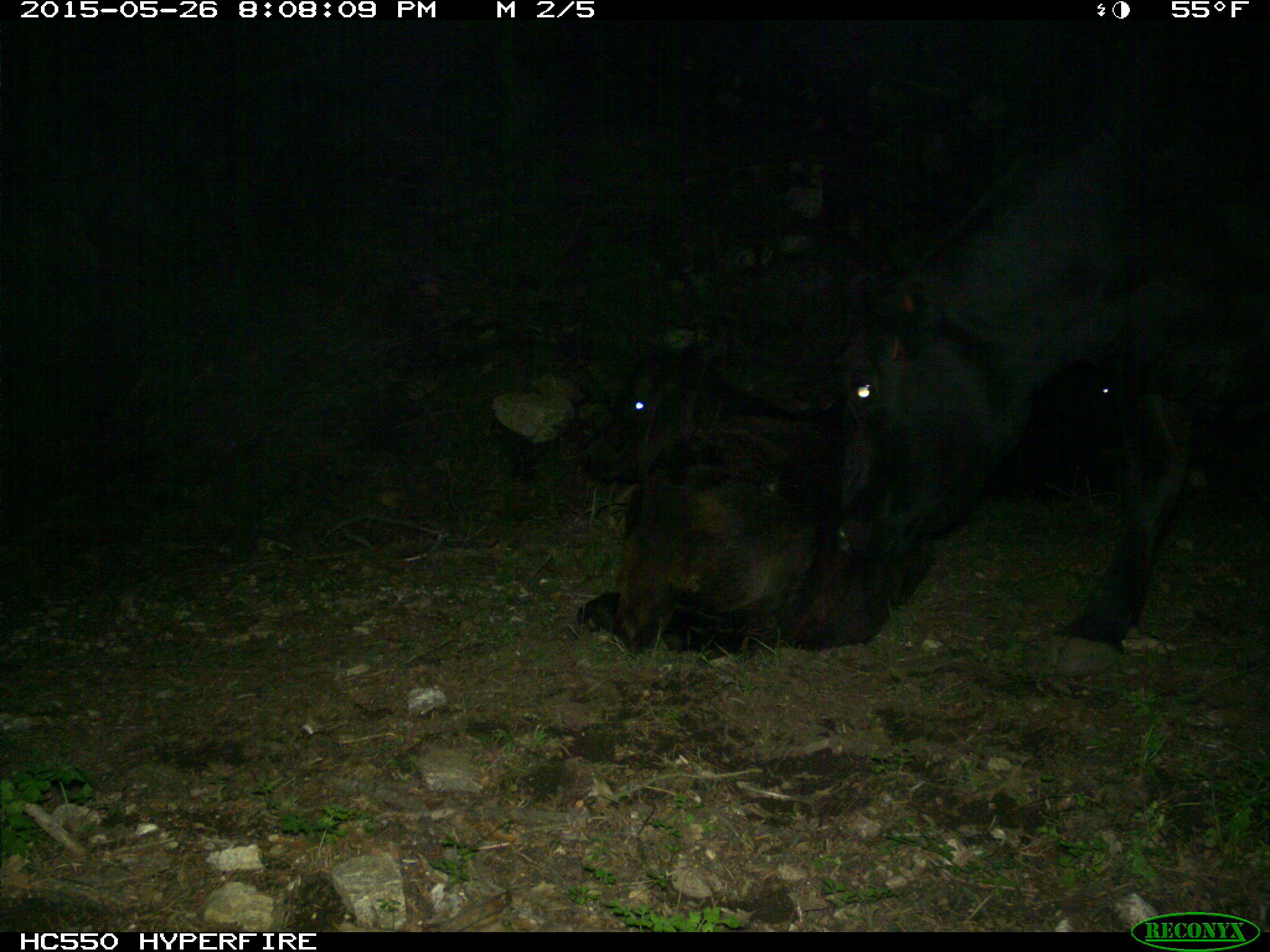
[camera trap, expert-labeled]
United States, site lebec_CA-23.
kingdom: Animalia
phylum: Chordata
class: Mammalia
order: Artiodactyla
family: Bovidae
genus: Bos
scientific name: Bos taurus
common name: domestic cow